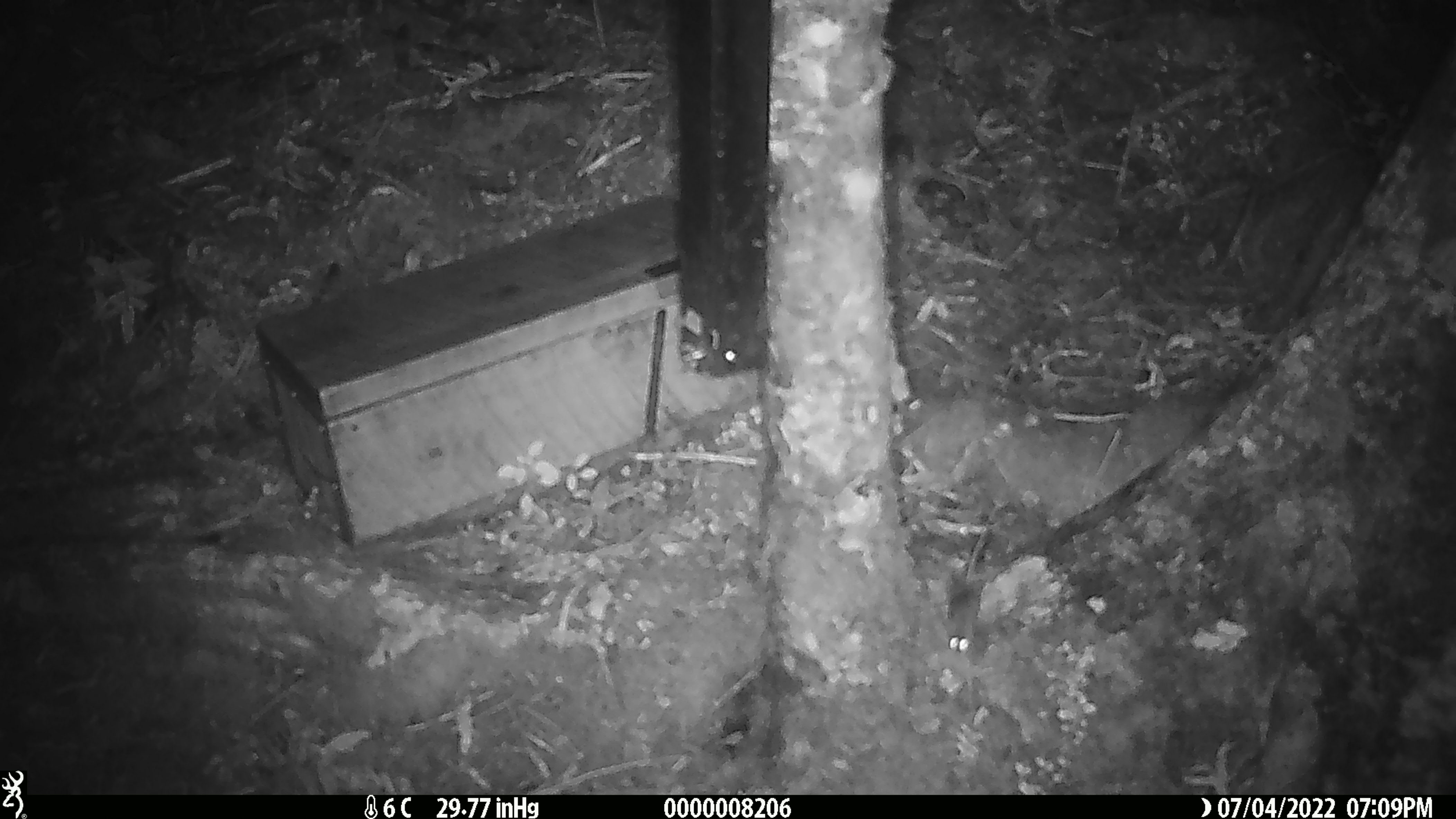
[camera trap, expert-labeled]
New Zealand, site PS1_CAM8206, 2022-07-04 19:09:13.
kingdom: Animalia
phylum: Chordata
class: Mammalia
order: Rodentia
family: Muridae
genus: Mus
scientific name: Mus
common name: mouse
Mouse (Mus).